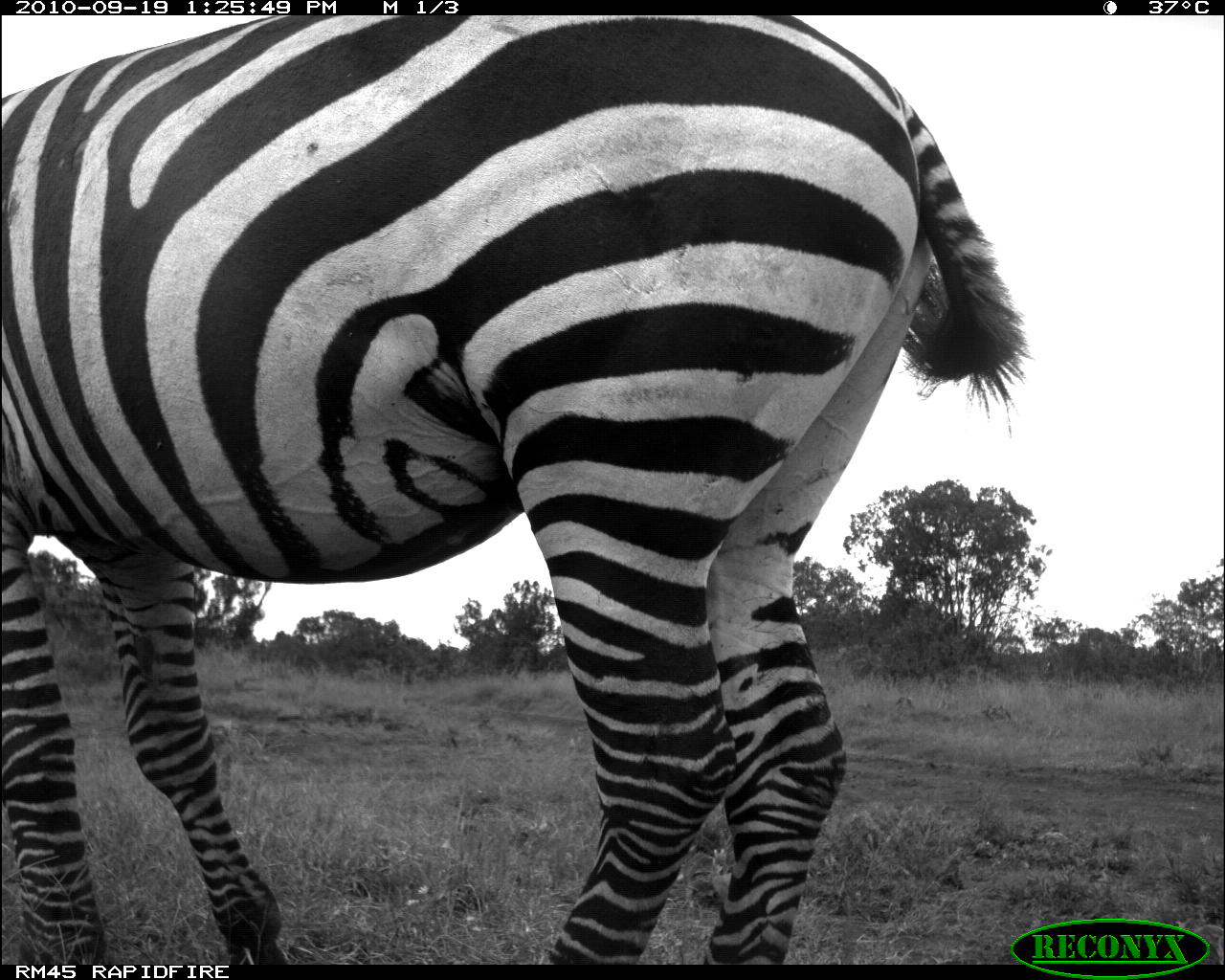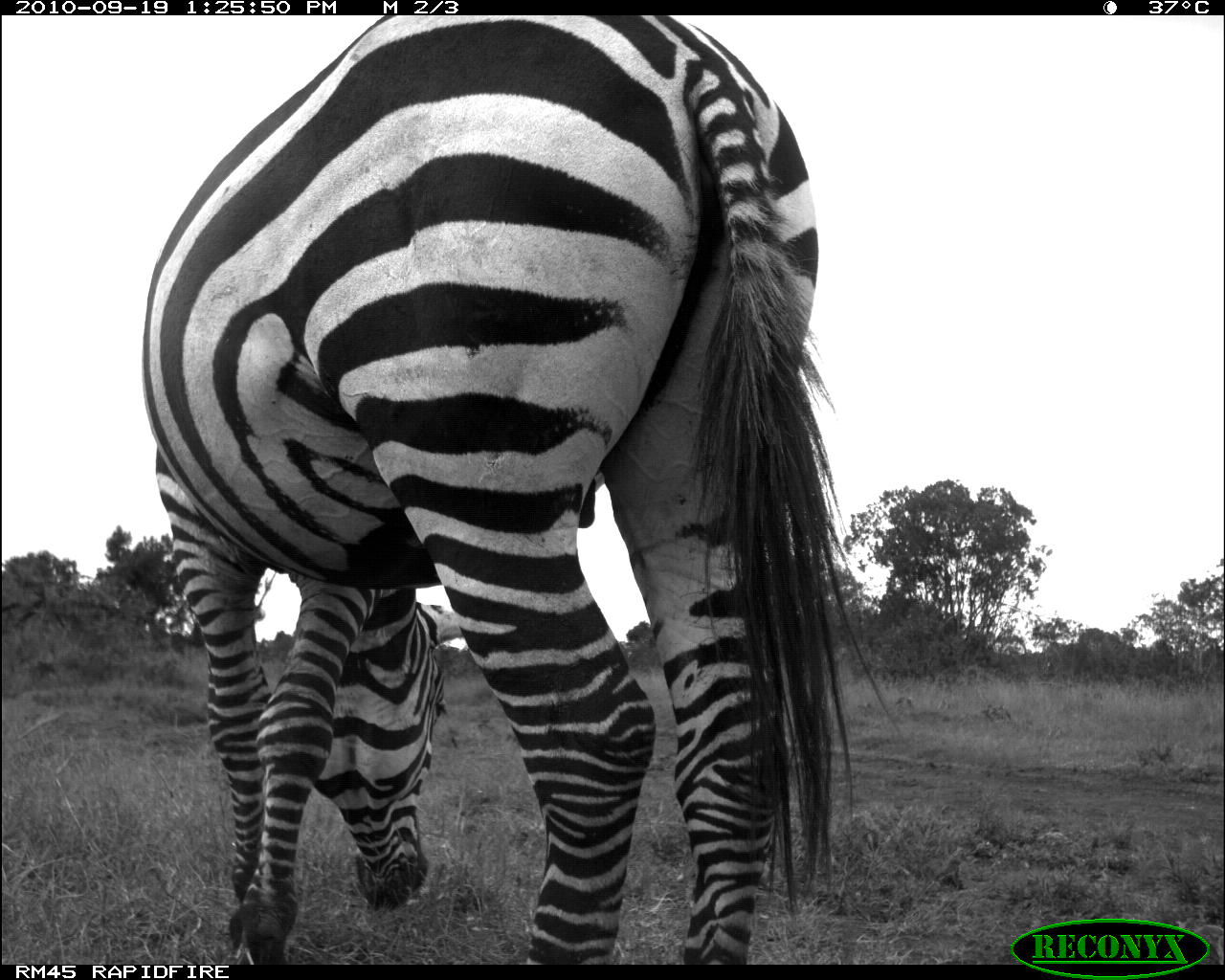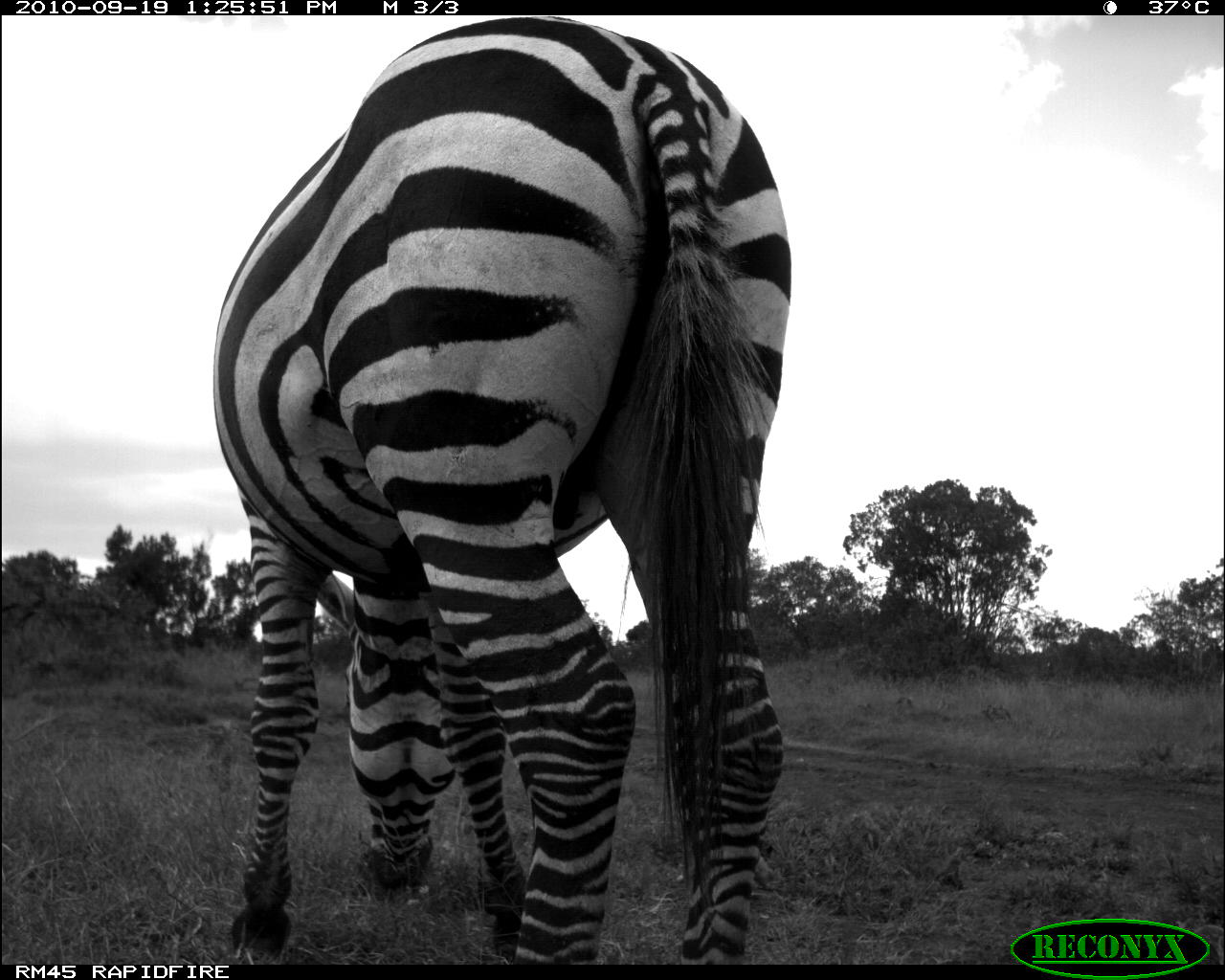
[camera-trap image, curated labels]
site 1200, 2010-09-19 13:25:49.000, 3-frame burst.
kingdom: Animalia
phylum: Chordata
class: Mammalia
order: Perissodactyla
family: Equidae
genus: Equus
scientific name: Equus quagga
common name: plains zebra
Equus quagga (plains zebra), count 1.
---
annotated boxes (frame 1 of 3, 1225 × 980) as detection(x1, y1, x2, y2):
equus quagga: detection(0, 15, 1035, 964)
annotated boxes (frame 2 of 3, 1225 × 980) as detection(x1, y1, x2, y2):
equus quagga: detection(141, 16, 902, 964)